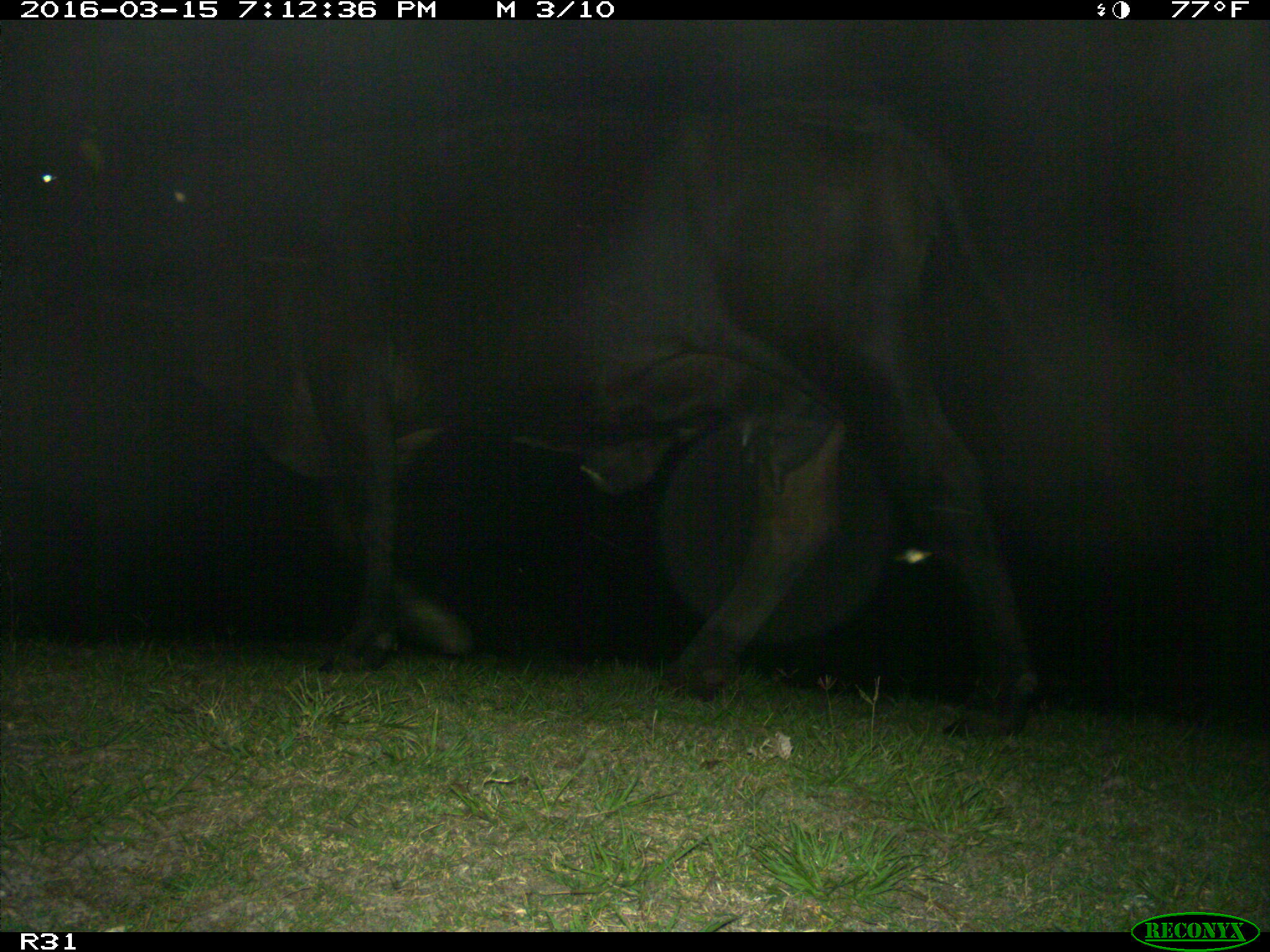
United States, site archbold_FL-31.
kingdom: Animalia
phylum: Chordata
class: Mammalia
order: Artiodactyla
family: Bovidae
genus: Bos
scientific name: Bos taurus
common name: domestic cow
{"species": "Bos taurus (domestic cow)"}